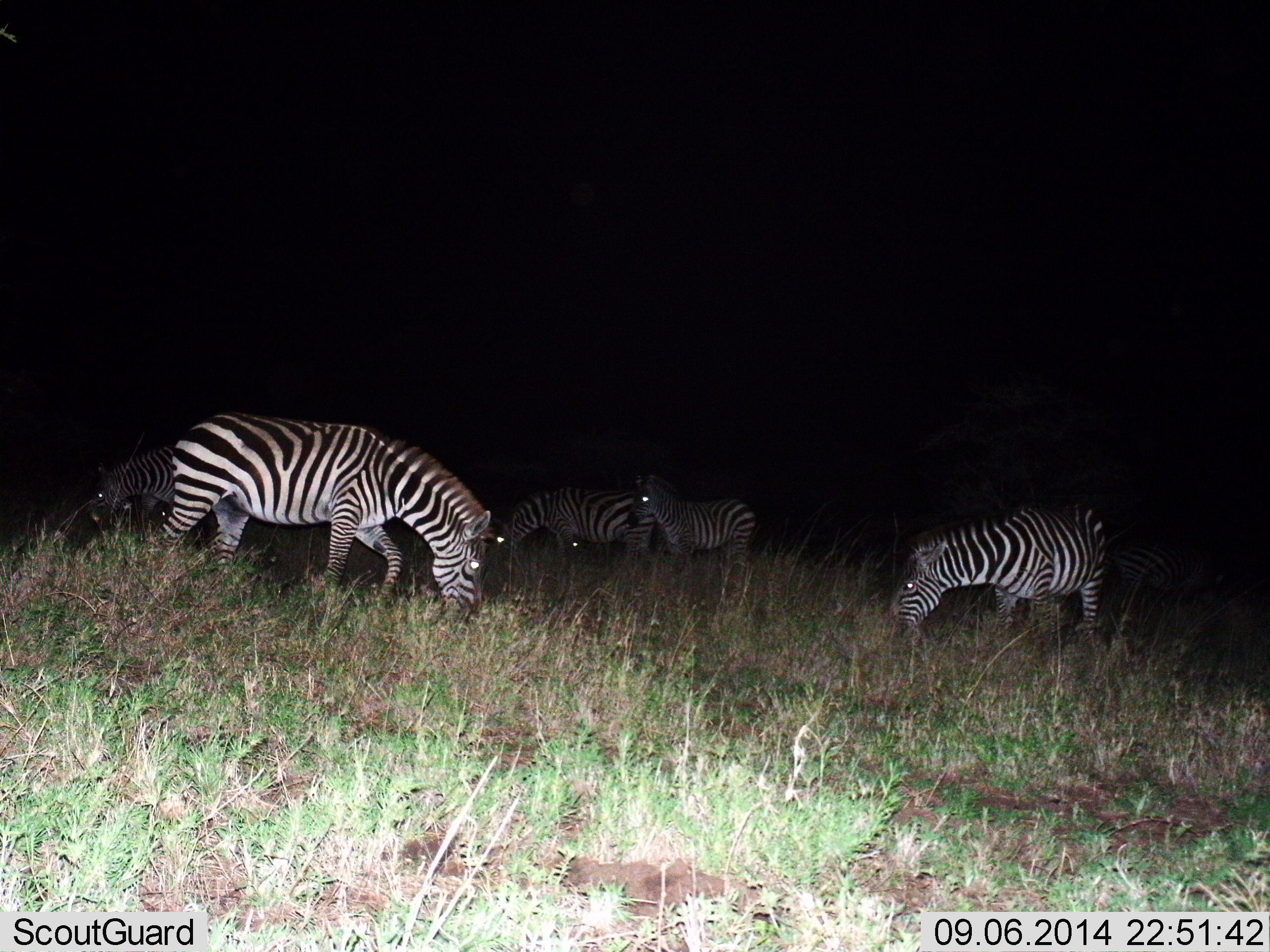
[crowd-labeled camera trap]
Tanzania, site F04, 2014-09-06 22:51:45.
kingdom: Animalia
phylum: Chordata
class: Mammalia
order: Perissodactyla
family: Equidae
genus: Equus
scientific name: Equus quagga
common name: plains zebra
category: zebra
Zebra (plains zebra) (Equus quagga), count 6. Behavior (volunteer vote fractions): standing 50%, resting 0%, moving 30%, interacting 0%. Young present (vote fraction): 0%. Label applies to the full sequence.